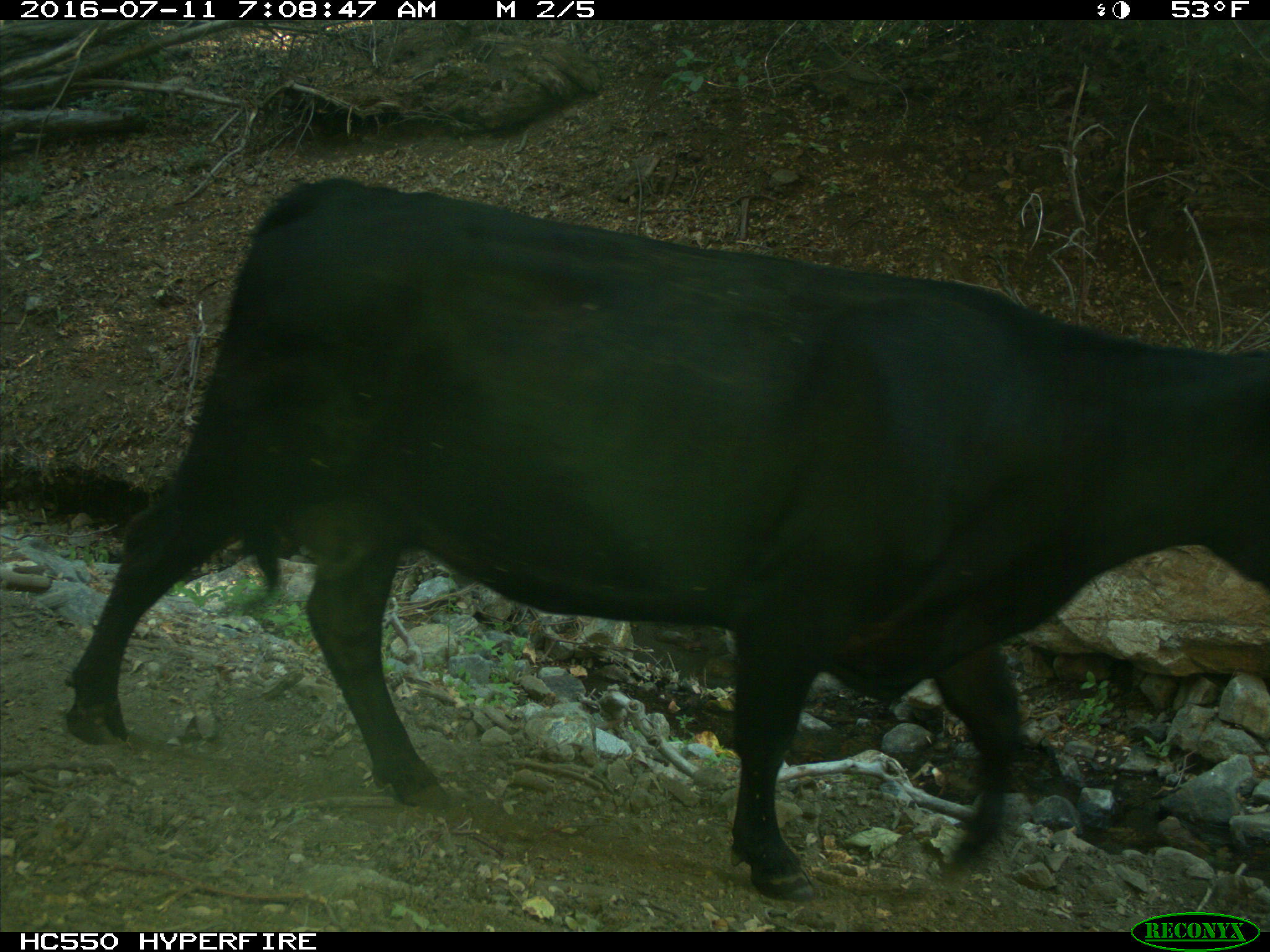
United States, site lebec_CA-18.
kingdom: Animalia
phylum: Chordata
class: Mammalia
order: Artiodactyla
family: Bovidae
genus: Bos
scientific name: Bos taurus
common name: domestic cow